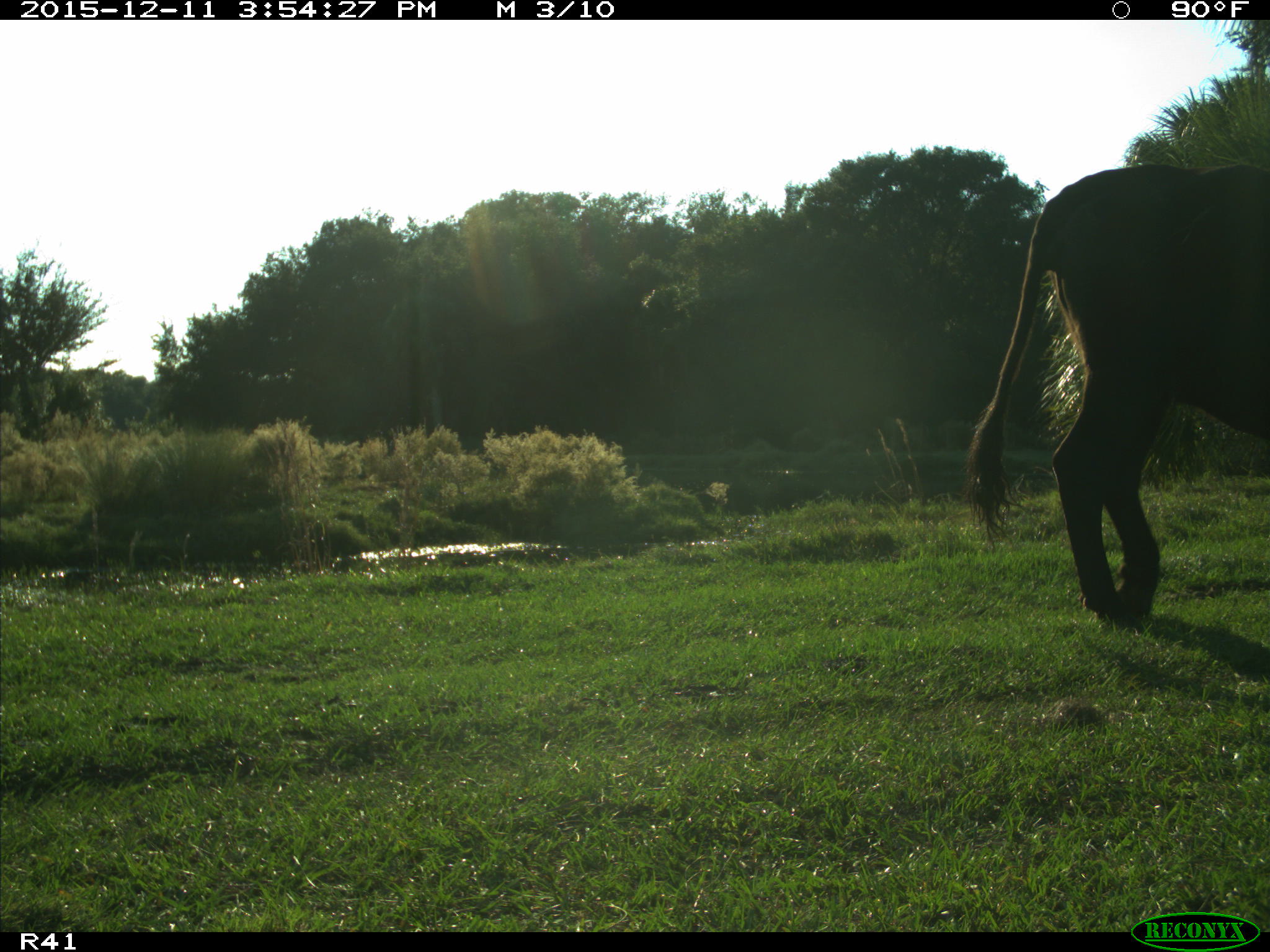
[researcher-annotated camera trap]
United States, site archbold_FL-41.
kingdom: Animalia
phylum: Chordata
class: Mammalia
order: Artiodactyla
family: Bovidae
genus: Bos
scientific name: Bos taurus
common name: domestic cow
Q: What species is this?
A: Bos taurus (domestic cow).